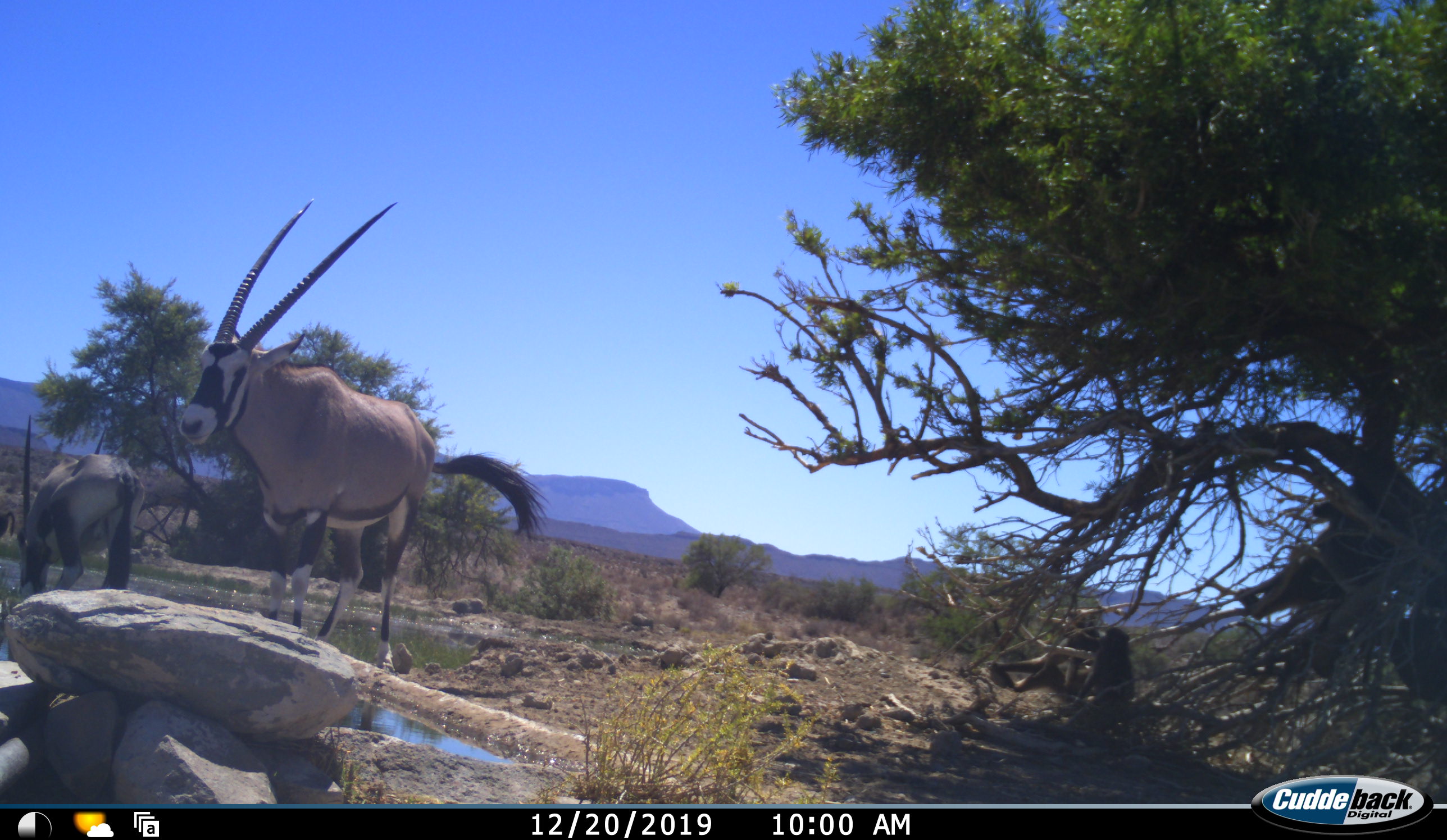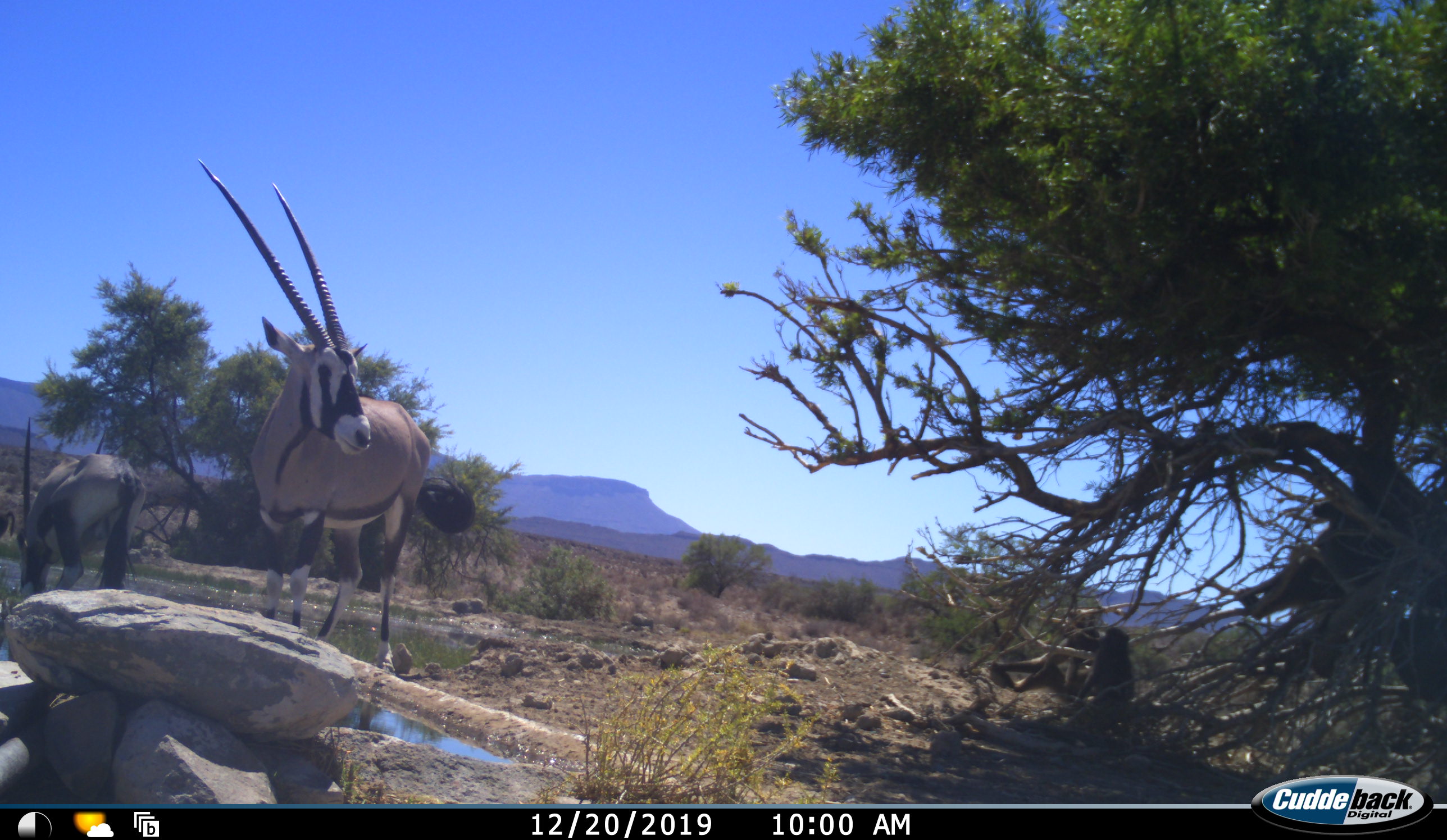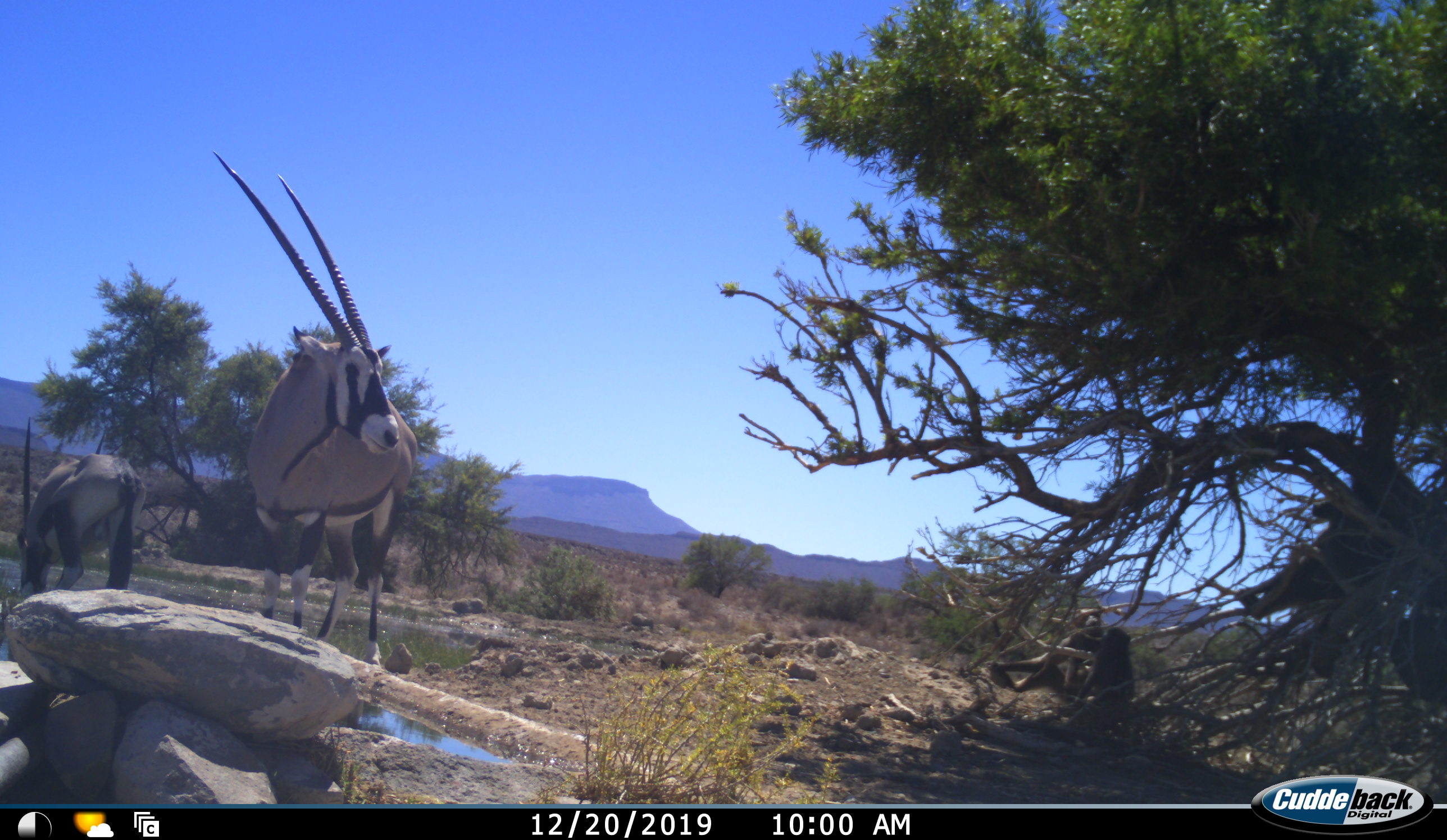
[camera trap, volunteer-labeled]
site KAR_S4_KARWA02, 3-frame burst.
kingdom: Animalia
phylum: Chordata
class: Mammalia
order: Primates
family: Cercopithecidae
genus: Papio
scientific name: Papio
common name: baboon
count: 2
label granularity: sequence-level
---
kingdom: Animalia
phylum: Chordata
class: Mammalia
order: Artiodactyla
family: Bovidae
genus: Oryx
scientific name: Oryx gazella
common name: gemsbok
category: oryx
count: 2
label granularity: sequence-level